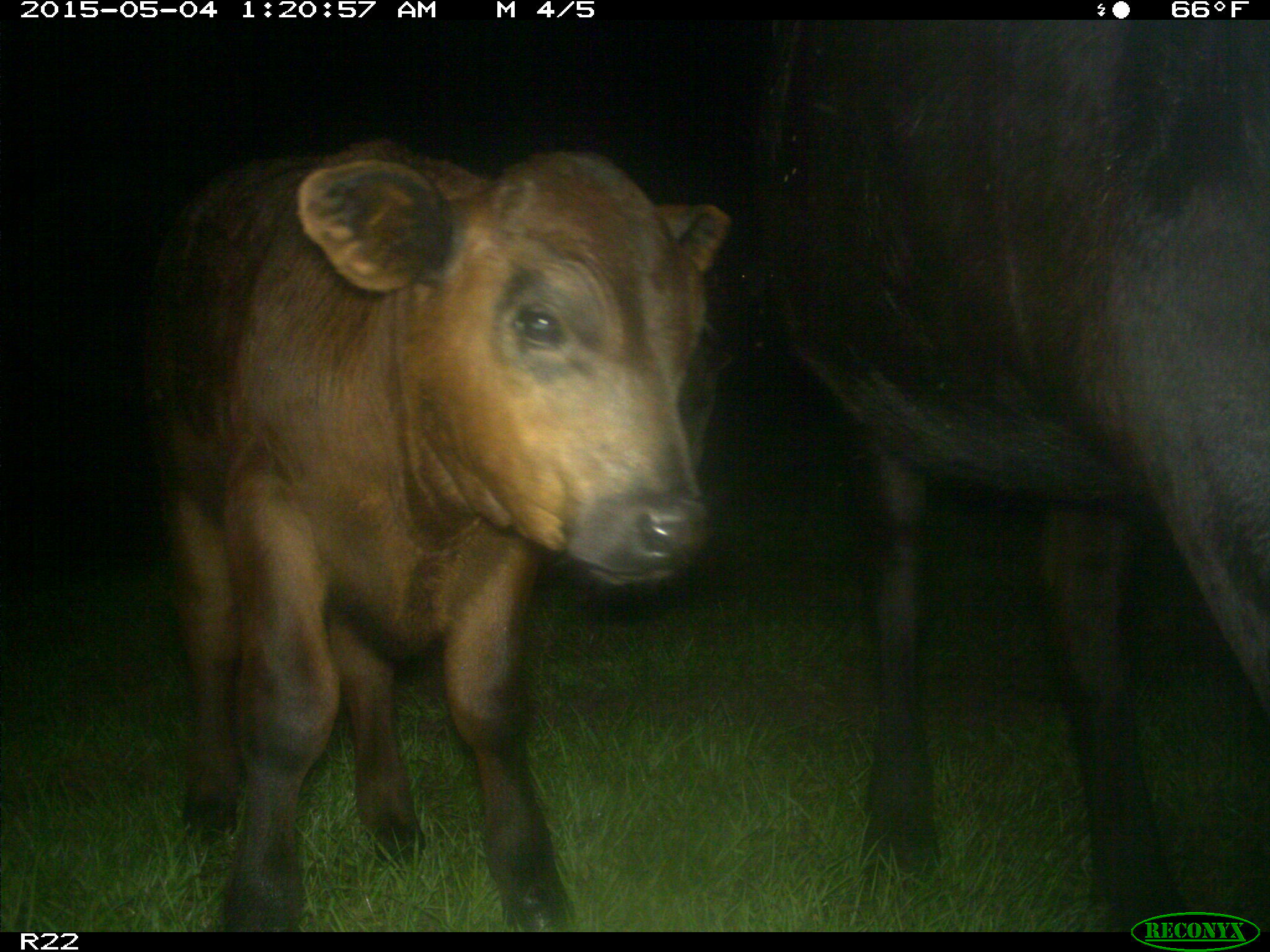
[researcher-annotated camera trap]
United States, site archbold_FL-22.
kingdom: Animalia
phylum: Chordata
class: Mammalia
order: Artiodactyla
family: Bovidae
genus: Bos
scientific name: Bos taurus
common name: domestic cow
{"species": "Bos taurus (domestic cow)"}